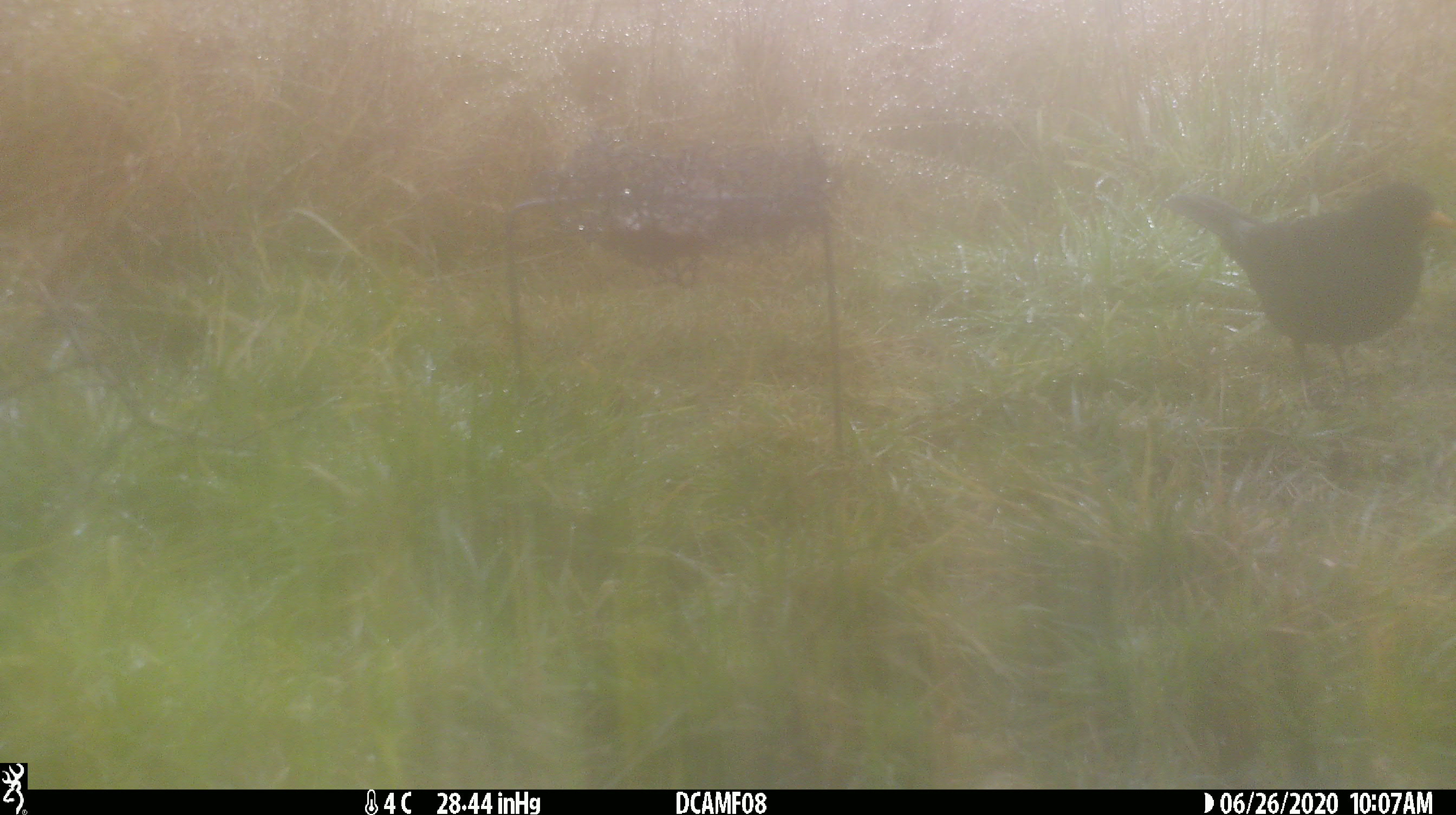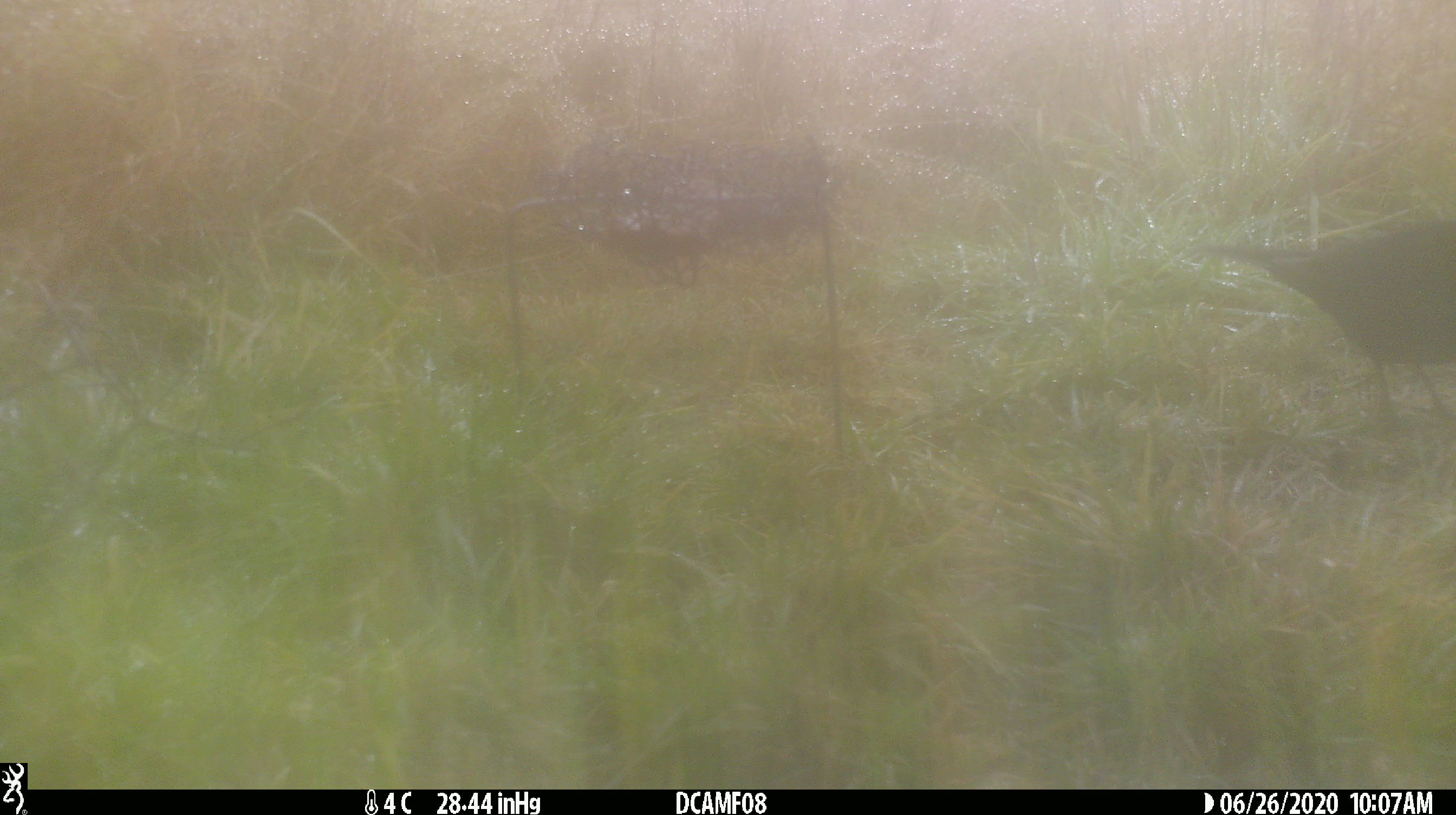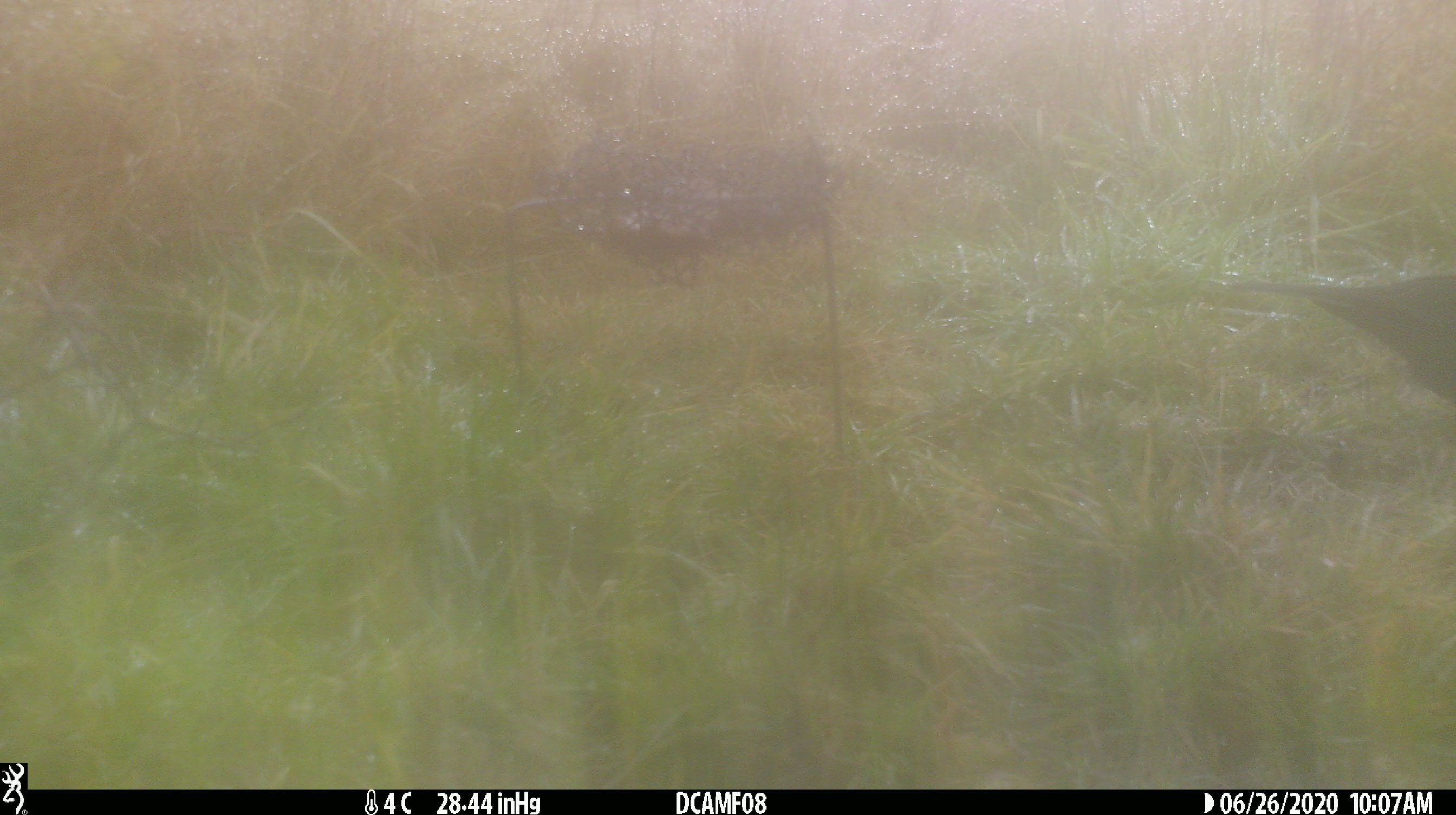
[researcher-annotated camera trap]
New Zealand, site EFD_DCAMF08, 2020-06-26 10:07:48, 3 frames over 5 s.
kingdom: Animalia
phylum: Chordata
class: Aves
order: Passeriformes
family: Turdidae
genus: Turdus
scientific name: Turdus merula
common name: eurasian blackbird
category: blackbird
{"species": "blackbird (eurasian blackbird) (Turdus merula)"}